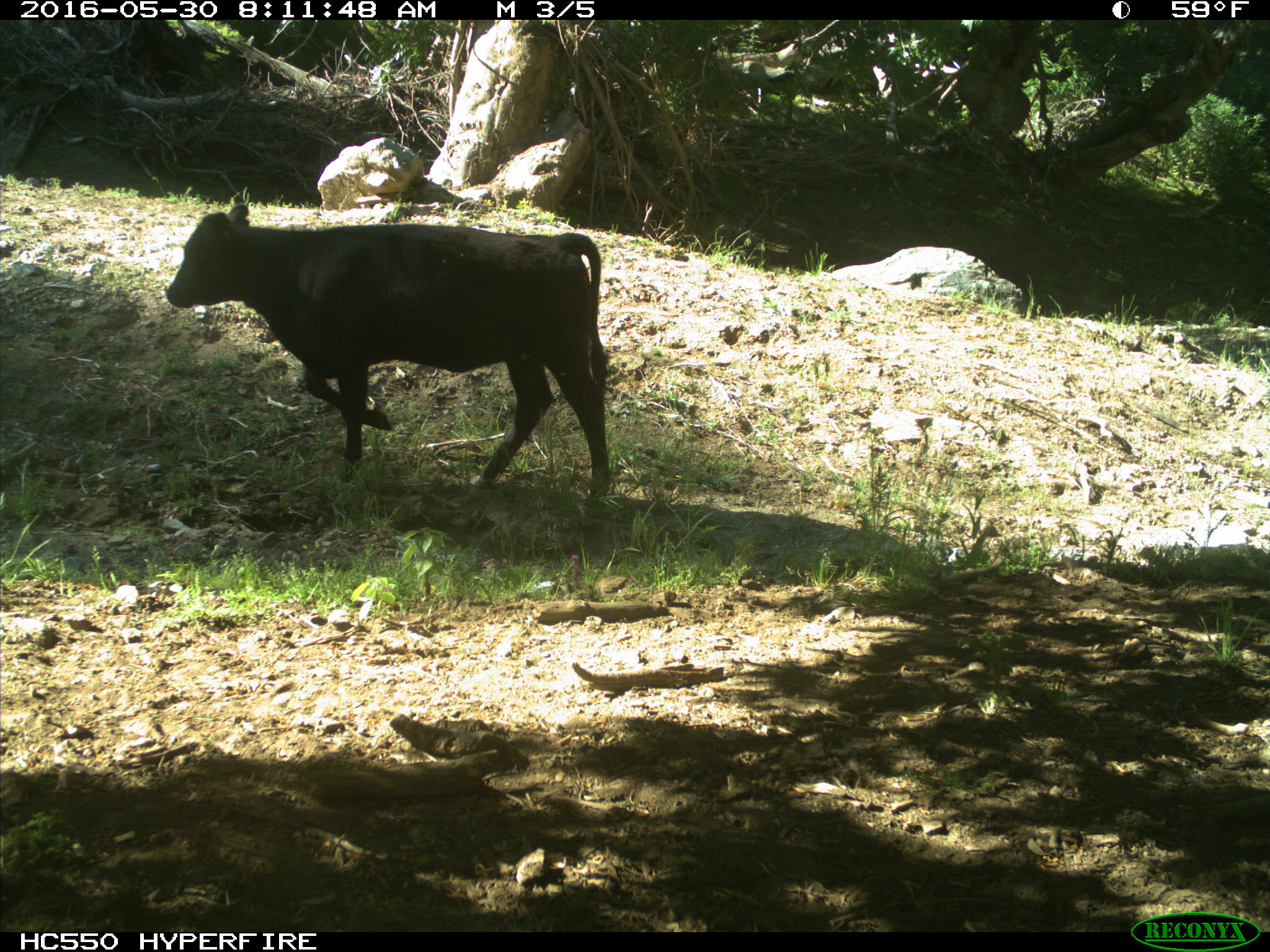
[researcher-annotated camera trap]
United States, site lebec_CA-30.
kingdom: Animalia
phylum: Chordata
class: Mammalia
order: Artiodactyla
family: Bovidae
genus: Bos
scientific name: Bos taurus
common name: domestic cow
Bos taurus (domestic cow).